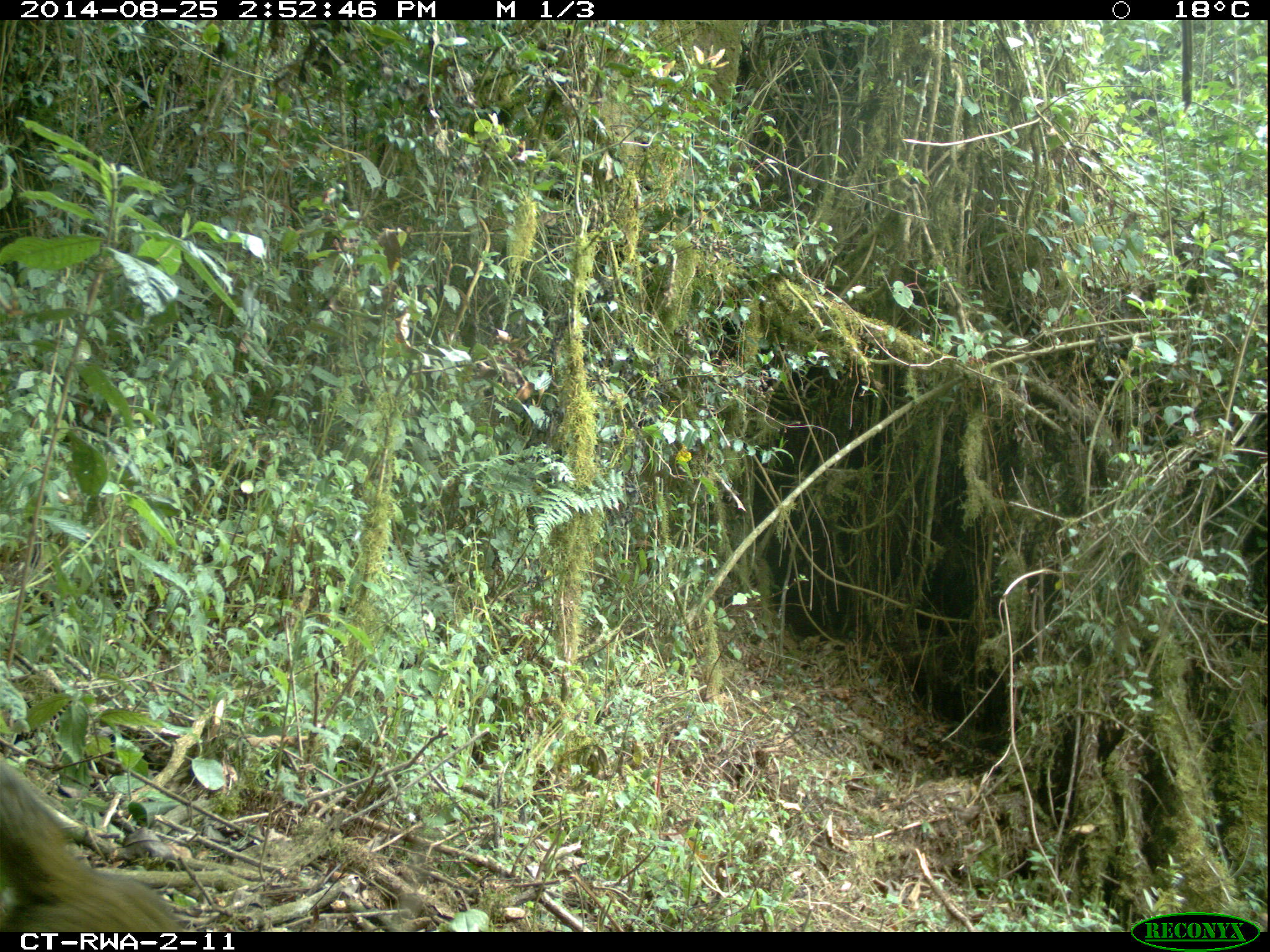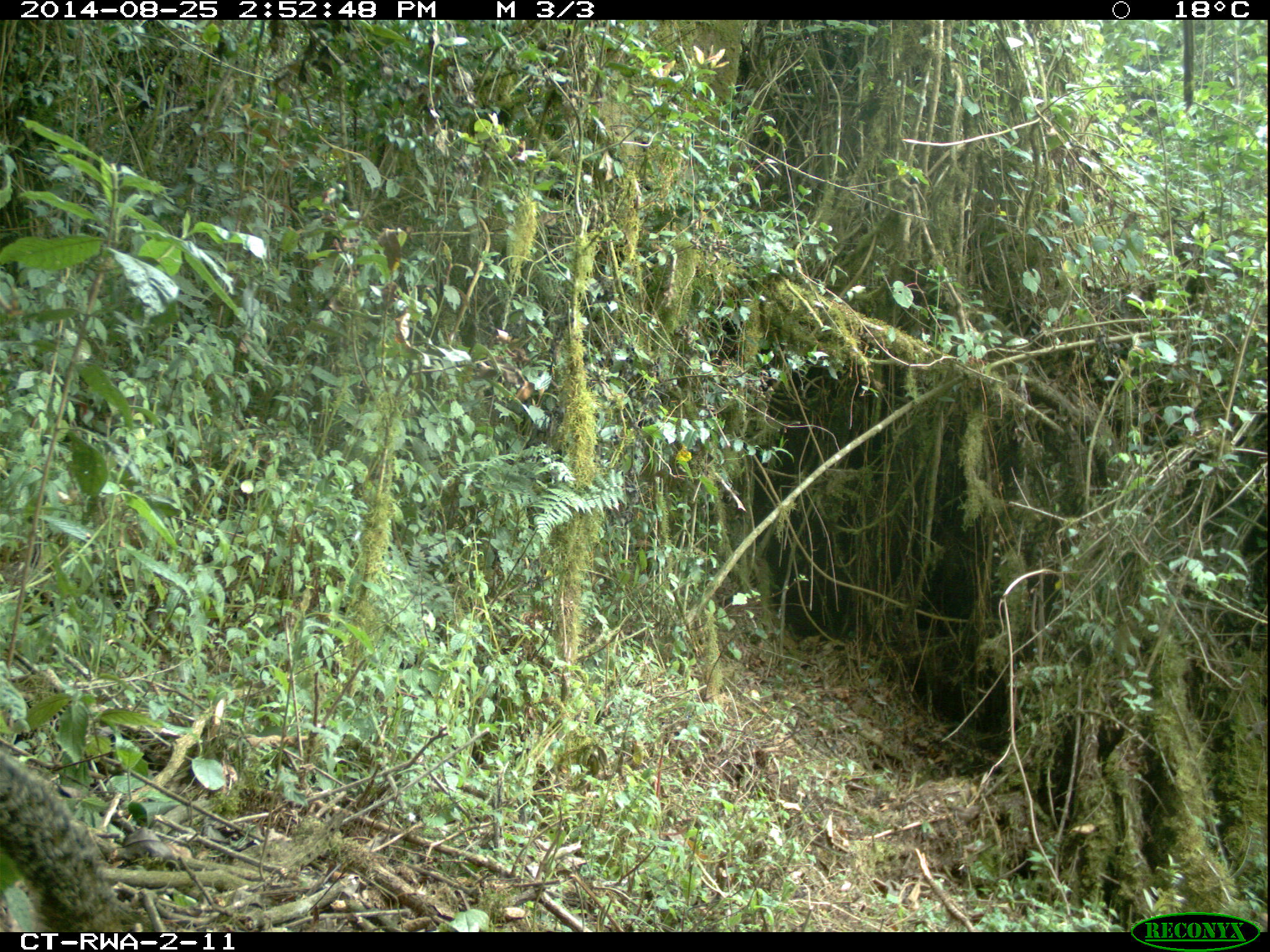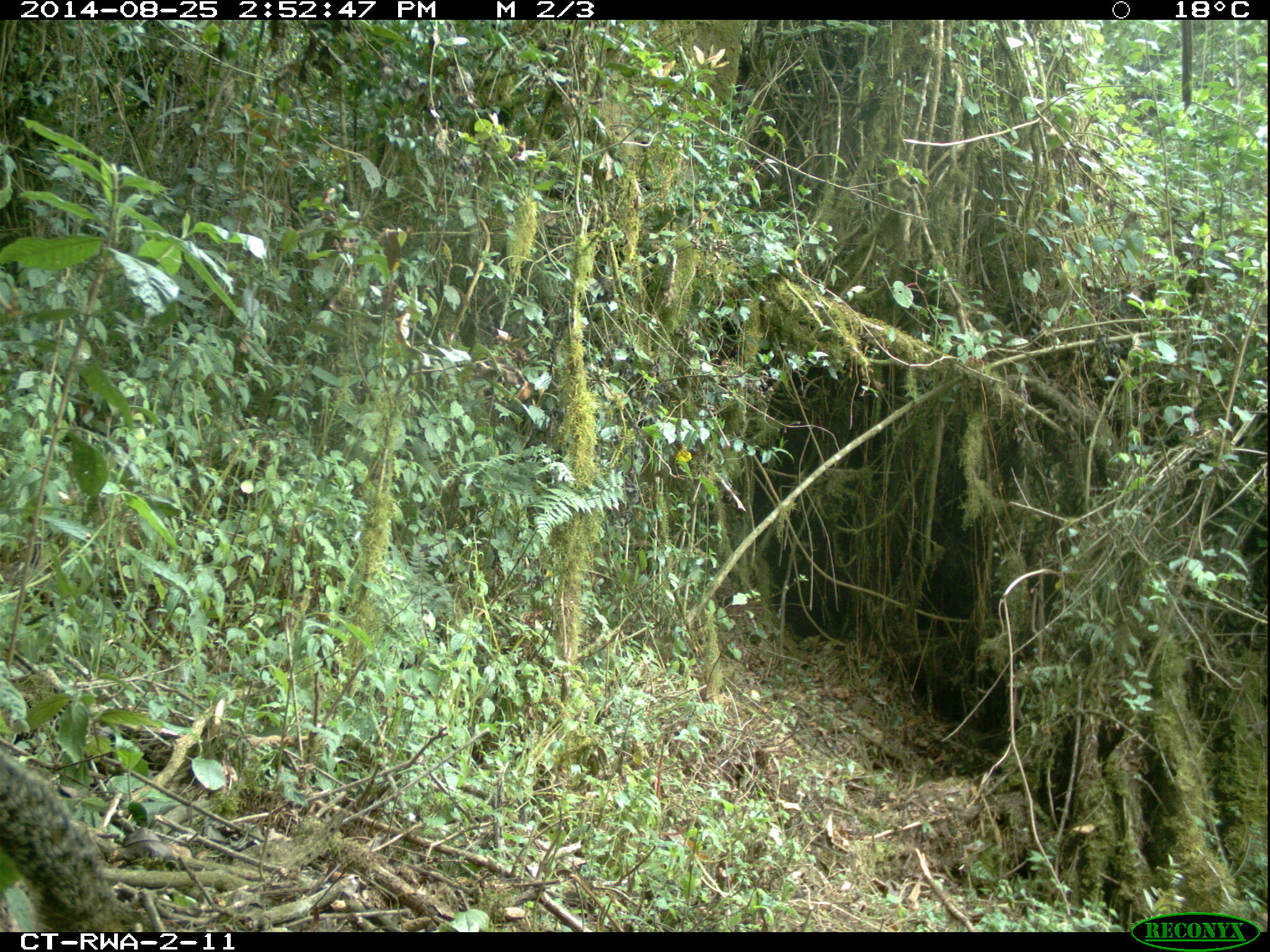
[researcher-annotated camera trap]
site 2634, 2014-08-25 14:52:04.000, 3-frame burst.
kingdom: Animalia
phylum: Chordata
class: Mammalia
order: Rodentia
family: Sciuridae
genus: Funisciurus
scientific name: Funisciurus carruthersi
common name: carruther's mountain squirrel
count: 1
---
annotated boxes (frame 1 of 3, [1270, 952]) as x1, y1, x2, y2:
funisciurus carruthersi: 0, 748, 196, 931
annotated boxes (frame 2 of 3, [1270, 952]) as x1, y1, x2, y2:
funisciurus carruthersi: 0, 740, 148, 931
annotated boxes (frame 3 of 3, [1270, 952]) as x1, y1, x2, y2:
funisciurus carruthersi: 0, 740, 140, 931